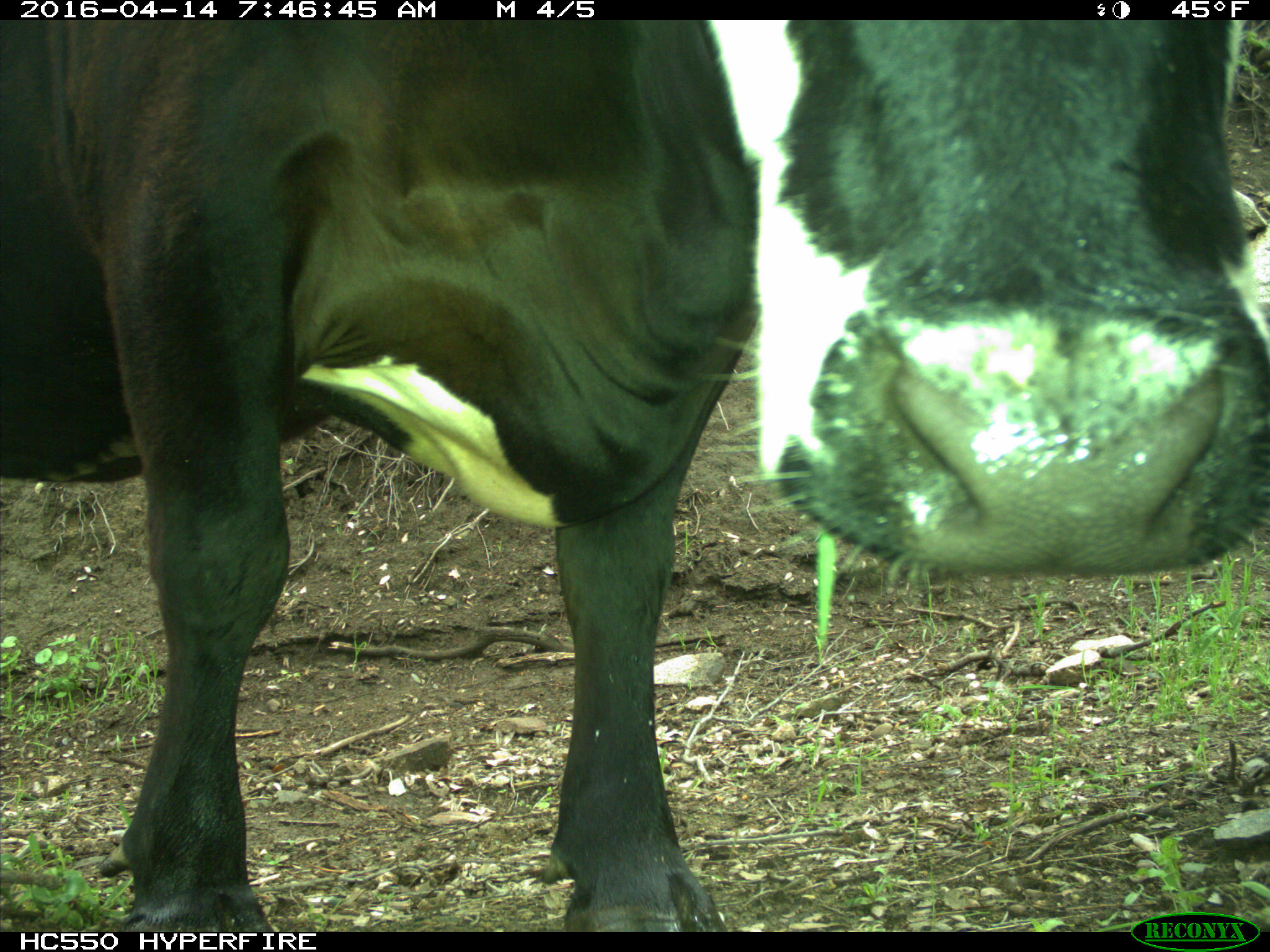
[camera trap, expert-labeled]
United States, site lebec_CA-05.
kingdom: Animalia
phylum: Chordata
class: Mammalia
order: Artiodactyla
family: Bovidae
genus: Bos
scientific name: Bos taurus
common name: domestic cow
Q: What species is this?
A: Bos taurus (domestic cow).